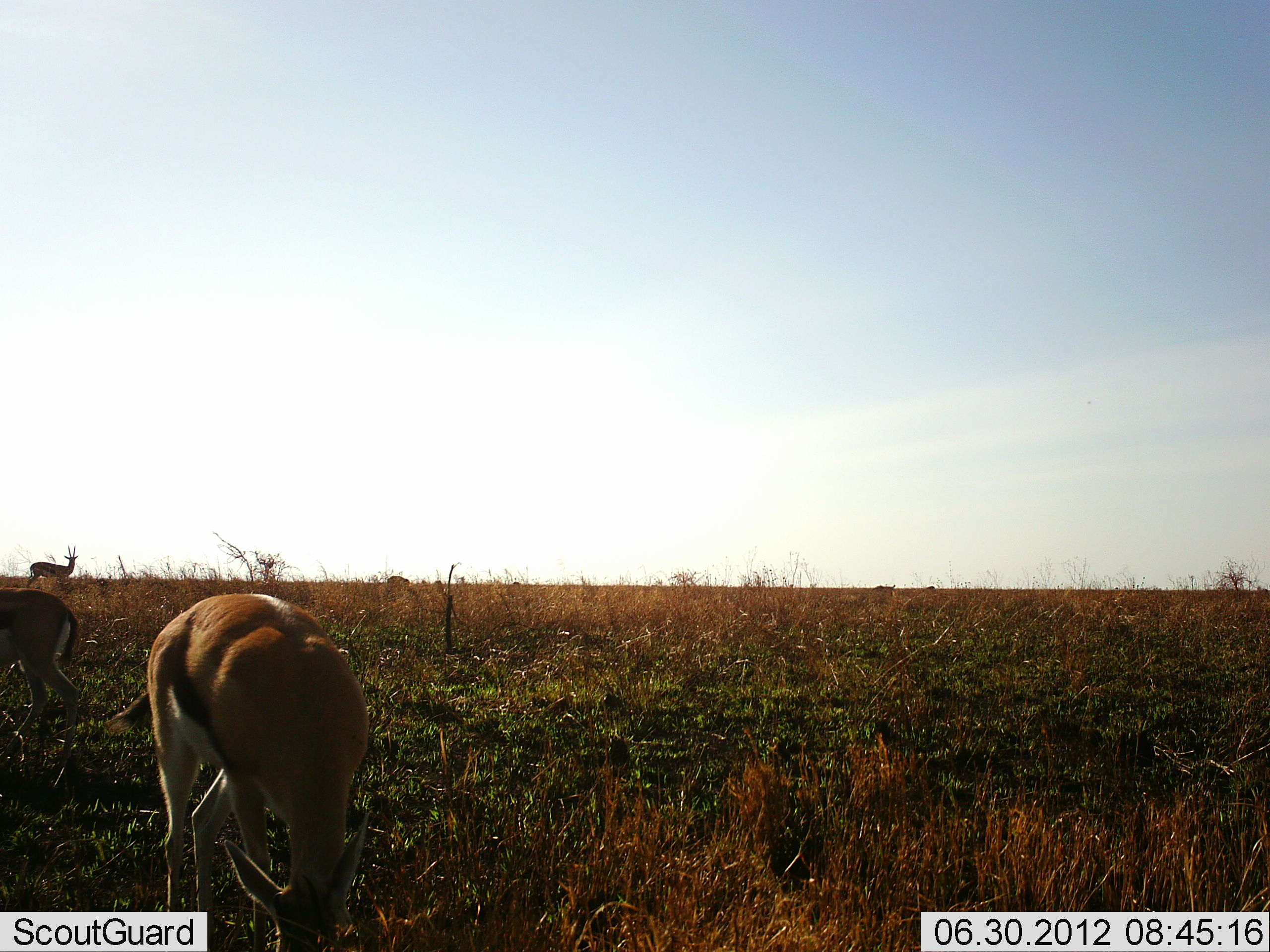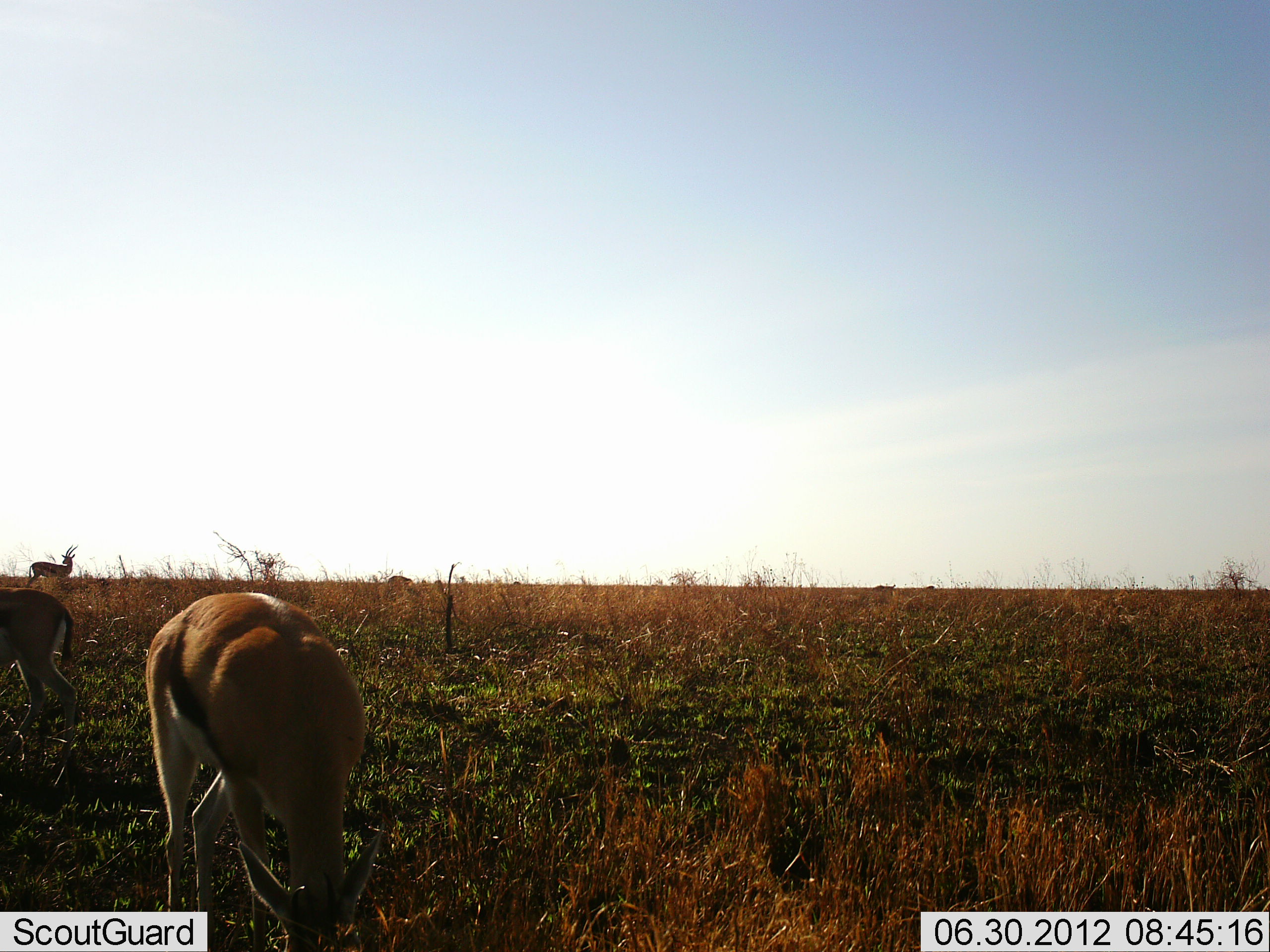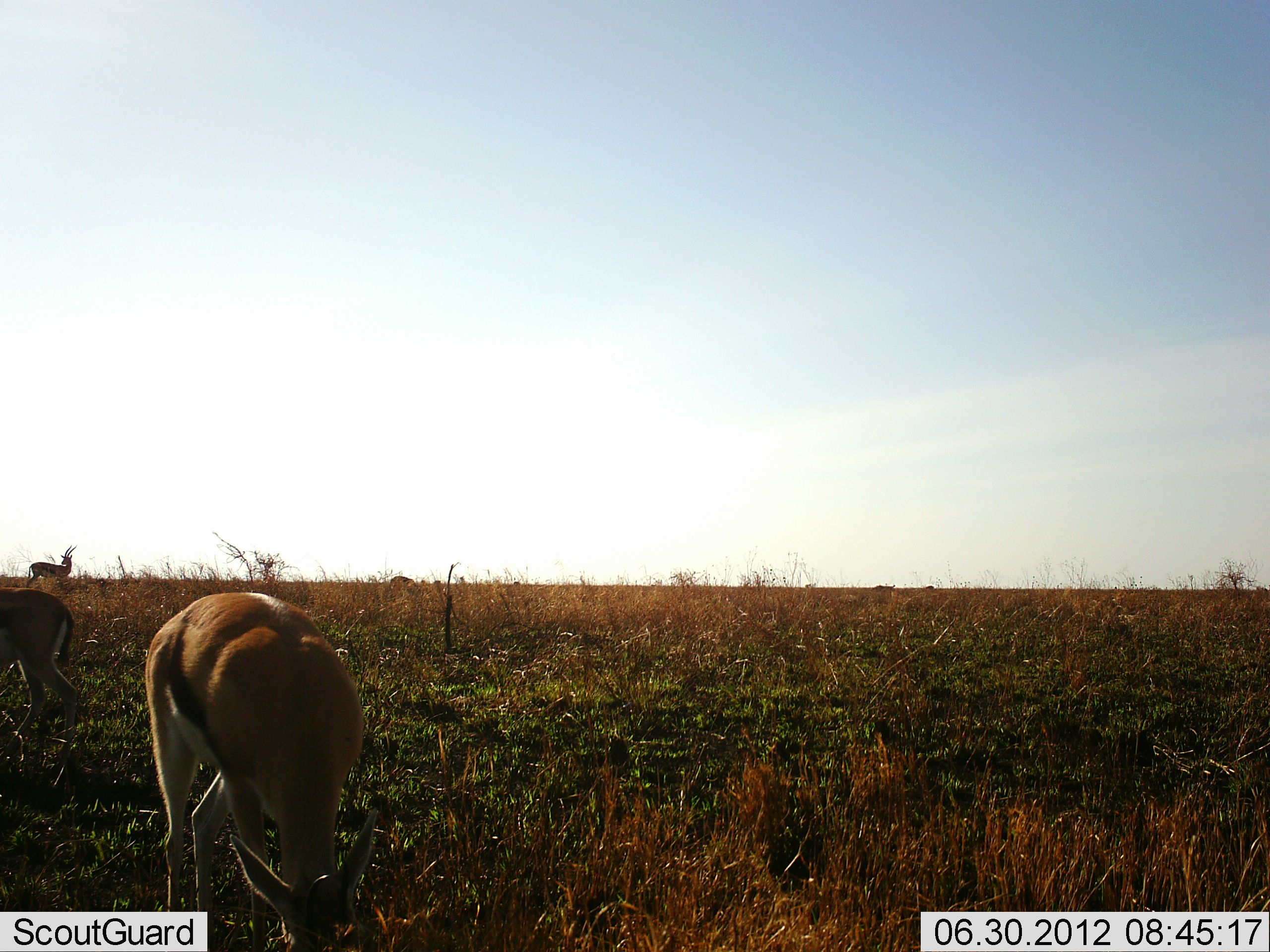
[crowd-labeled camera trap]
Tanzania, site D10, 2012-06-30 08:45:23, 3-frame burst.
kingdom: Animalia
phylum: Chordata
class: Mammalia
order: Artiodactyla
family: Bovidae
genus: Eudorcas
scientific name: Eudorcas thomsonii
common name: thomson's gazelle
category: gazellethomsons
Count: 3.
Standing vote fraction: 40%.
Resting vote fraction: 0%.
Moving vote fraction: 0%.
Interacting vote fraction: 0%.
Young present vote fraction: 0%.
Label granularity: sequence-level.